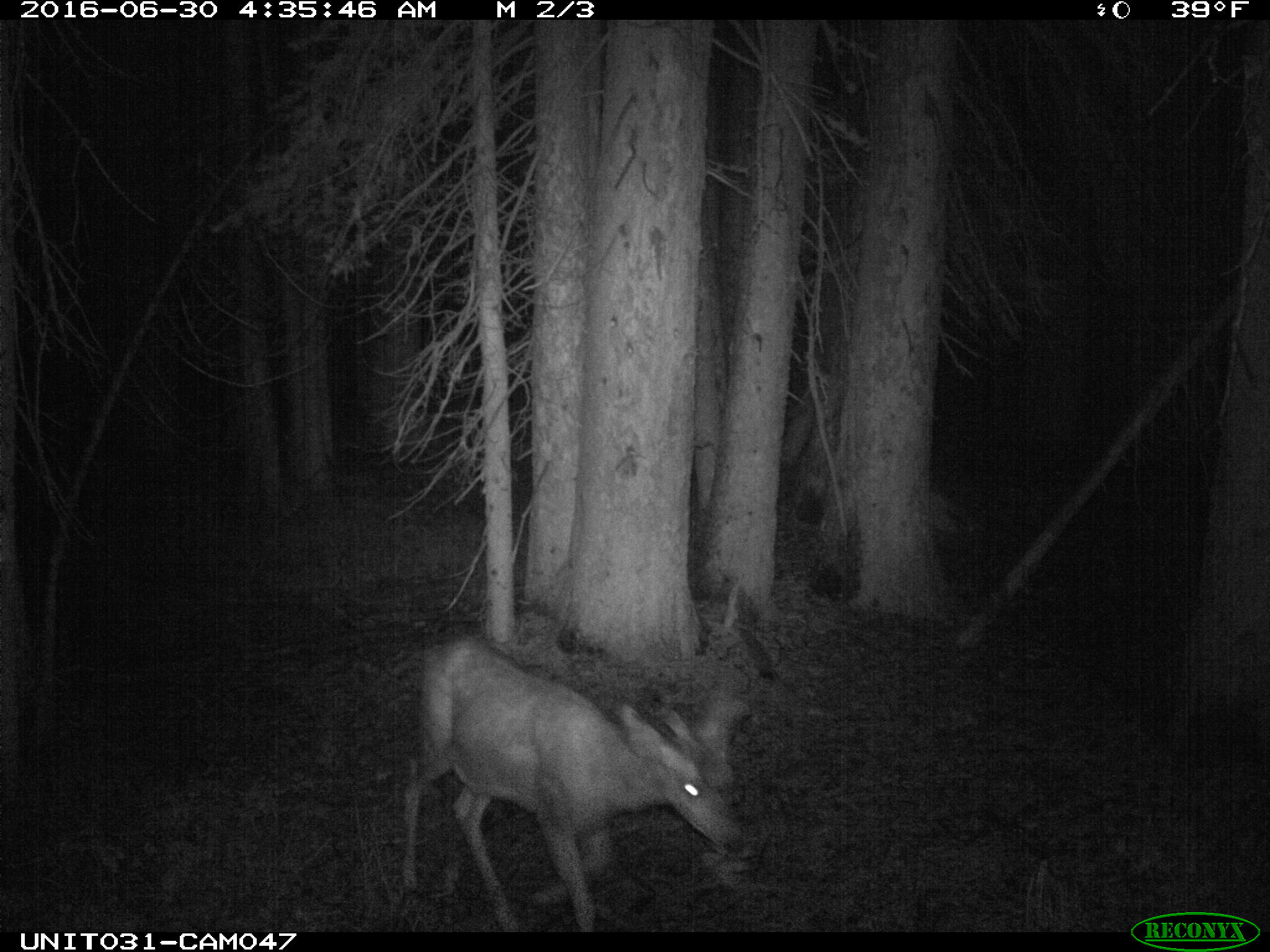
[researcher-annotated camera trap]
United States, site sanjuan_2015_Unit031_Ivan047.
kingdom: Animalia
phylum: Chordata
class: Mammalia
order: Artiodactyla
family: Cervidae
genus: Odocoileus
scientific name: Odocoileus hemionus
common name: mule deer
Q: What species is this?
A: Odocoileus hemionus (mule deer).